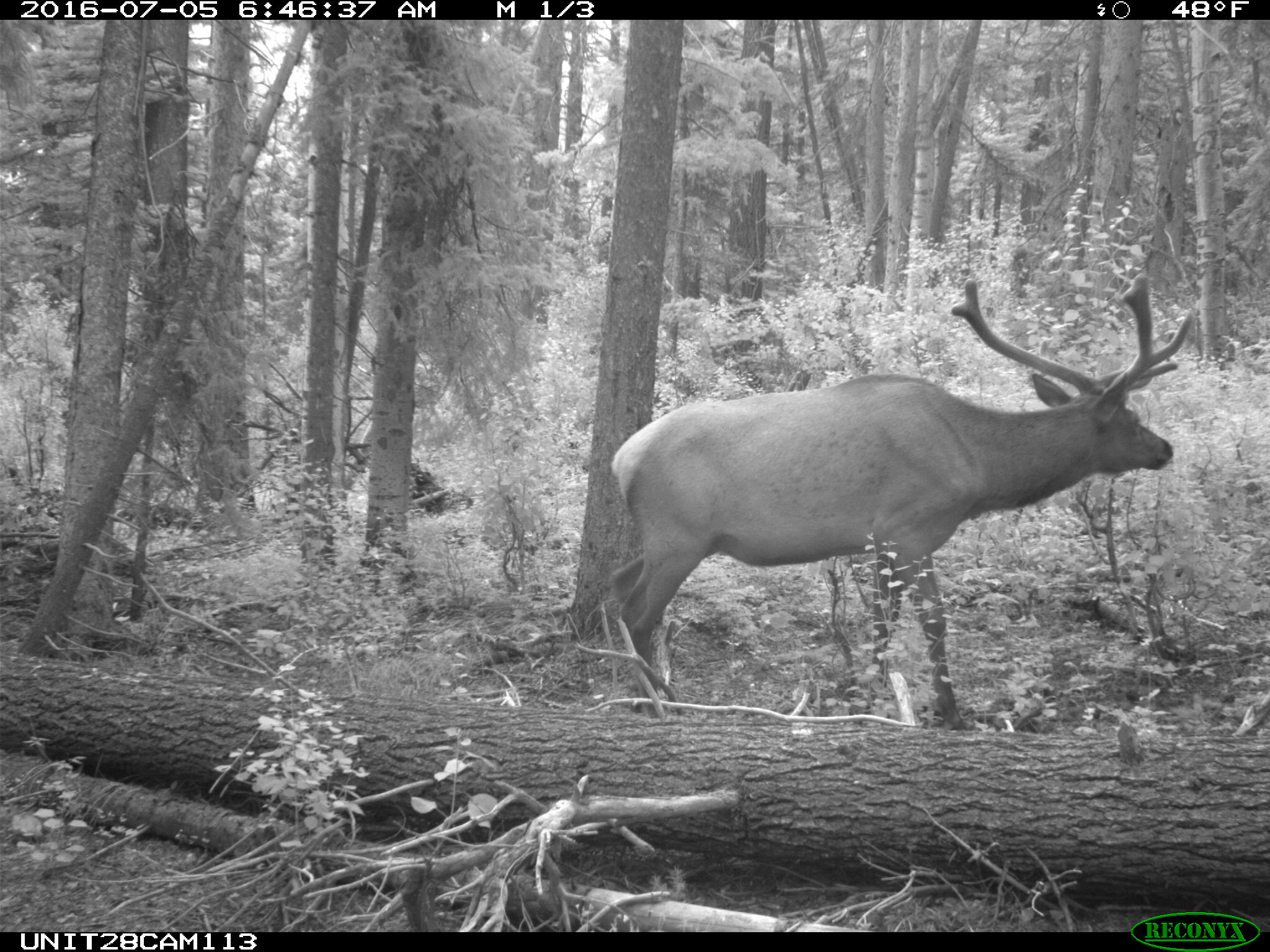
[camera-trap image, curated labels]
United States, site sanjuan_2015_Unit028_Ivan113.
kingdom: Animalia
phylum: Chordata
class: Mammalia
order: Artiodactyla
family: Cervidae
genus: Cervus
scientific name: Cervus elaphus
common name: red deer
Cervus elaphus (red deer).